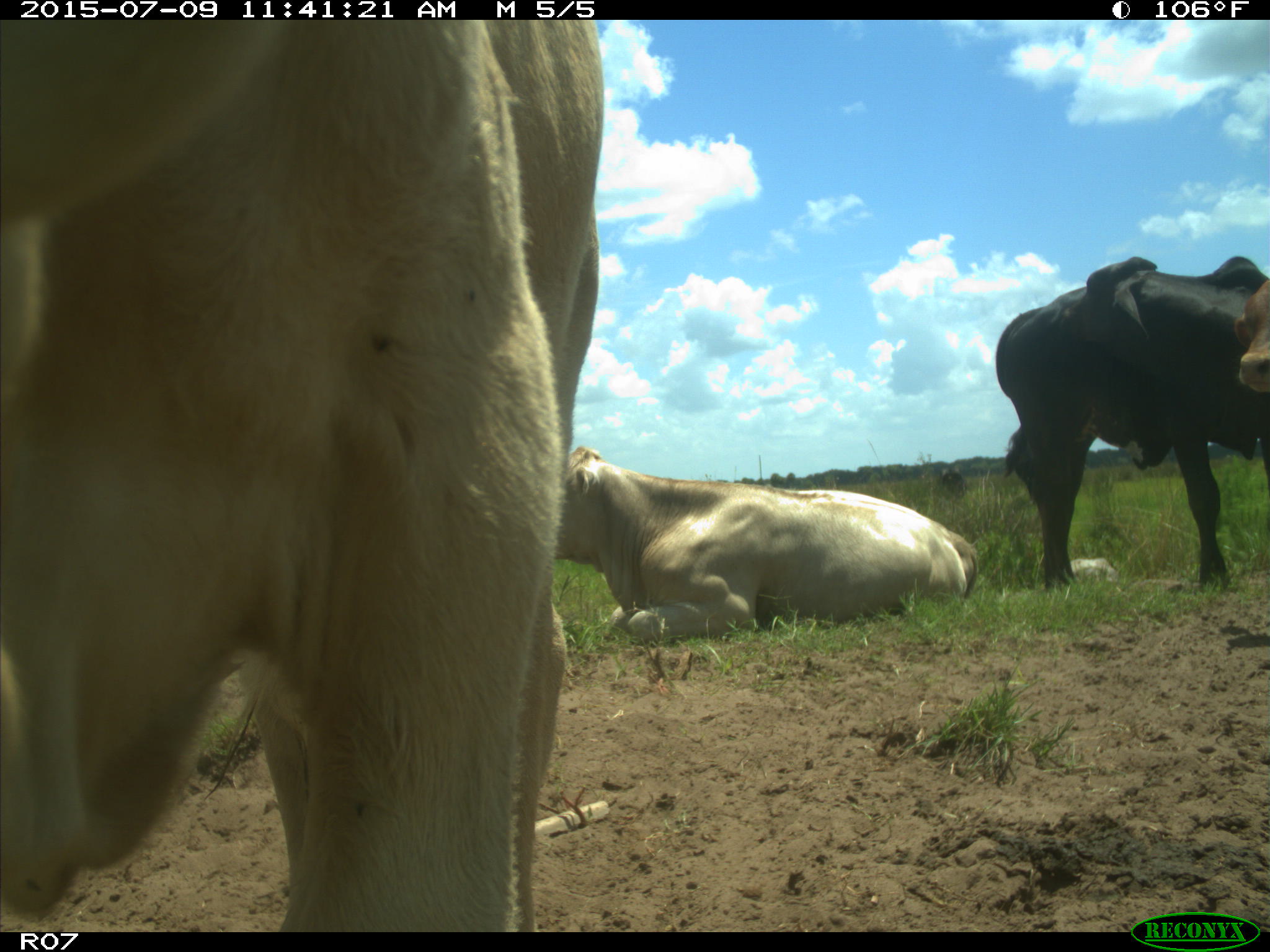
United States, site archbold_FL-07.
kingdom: Animalia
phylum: Chordata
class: Mammalia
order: Artiodactyla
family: Bovidae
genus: Bos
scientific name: Bos taurus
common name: domestic cow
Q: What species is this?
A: Bos taurus (domestic cow).